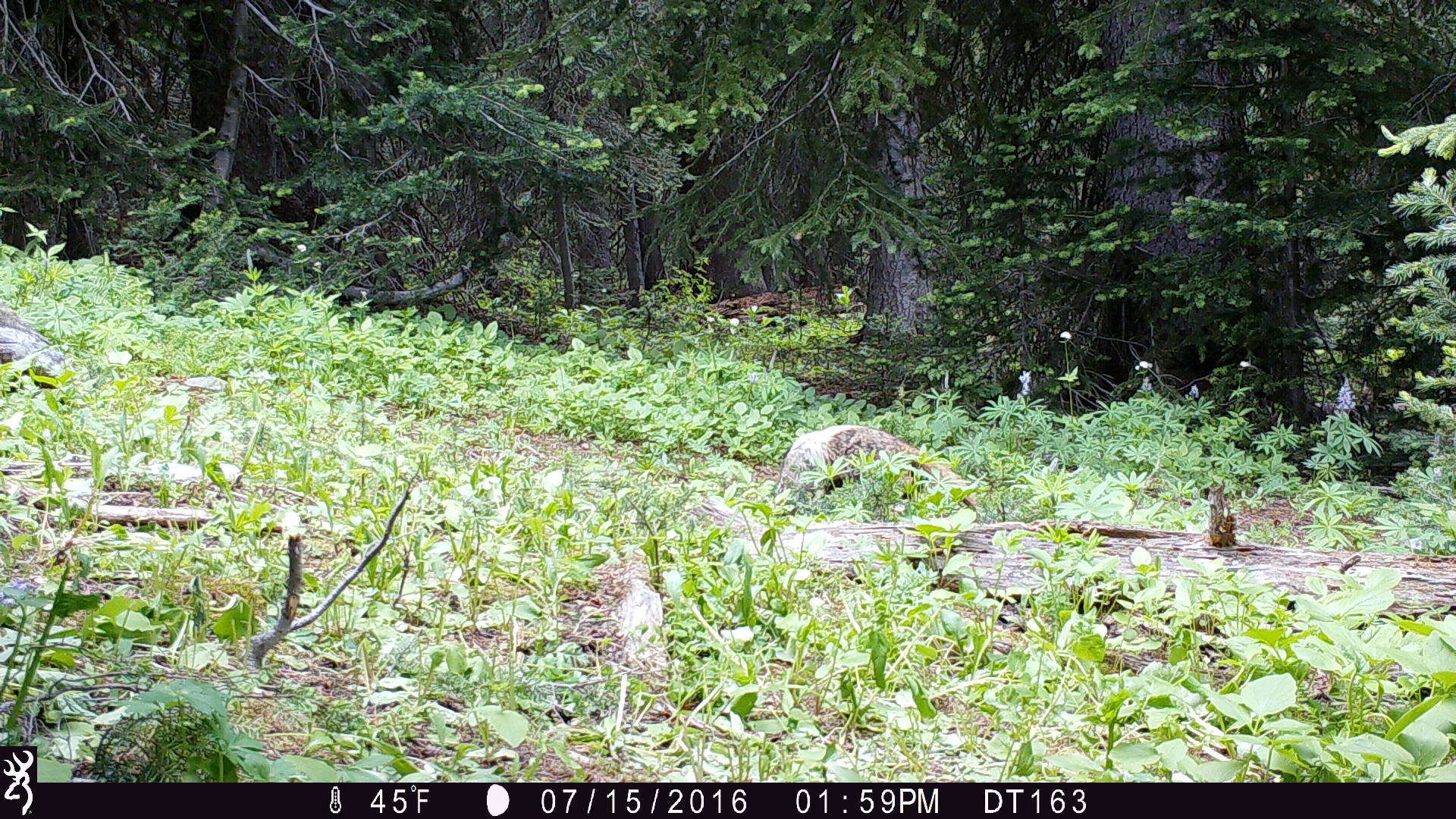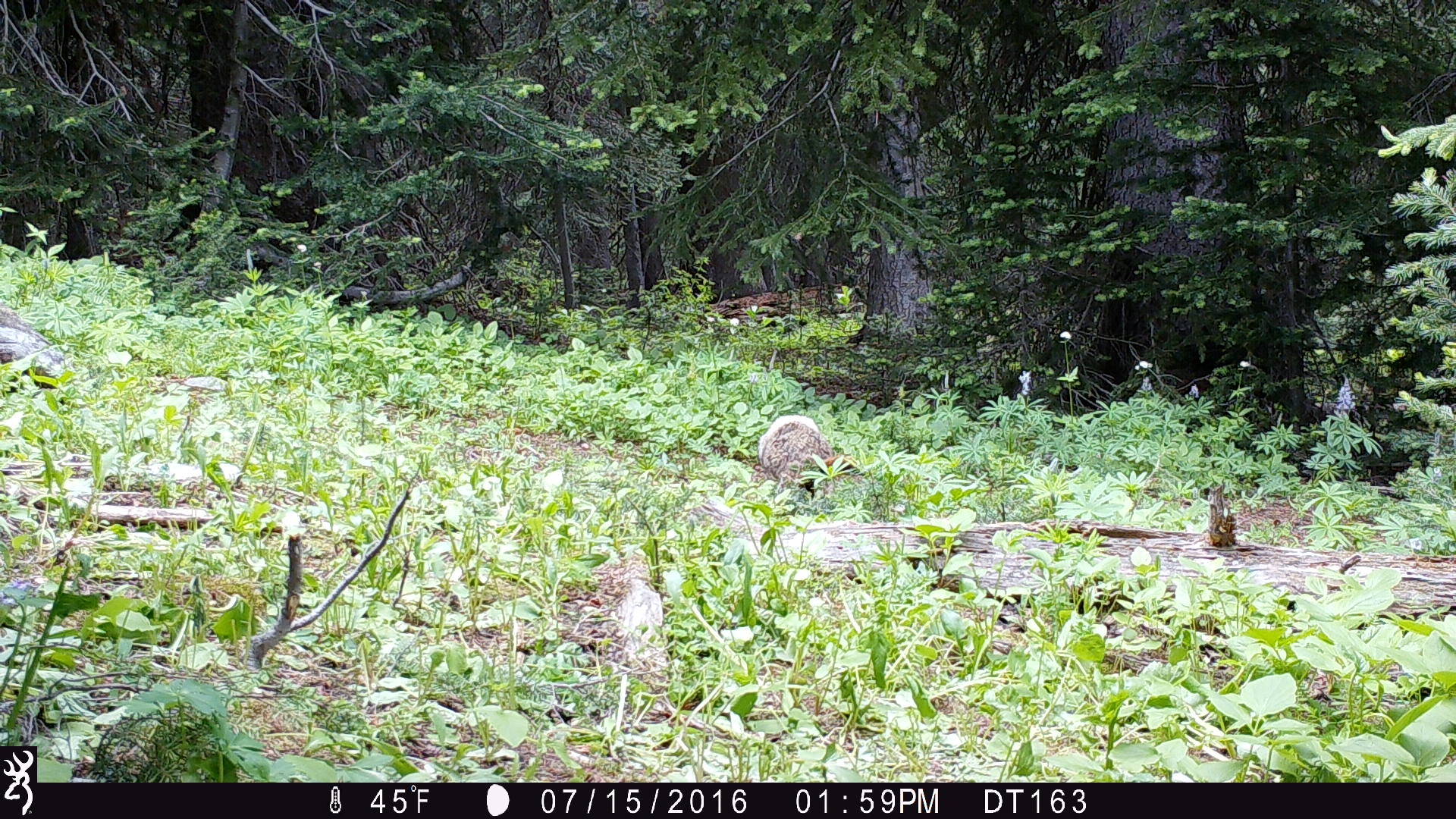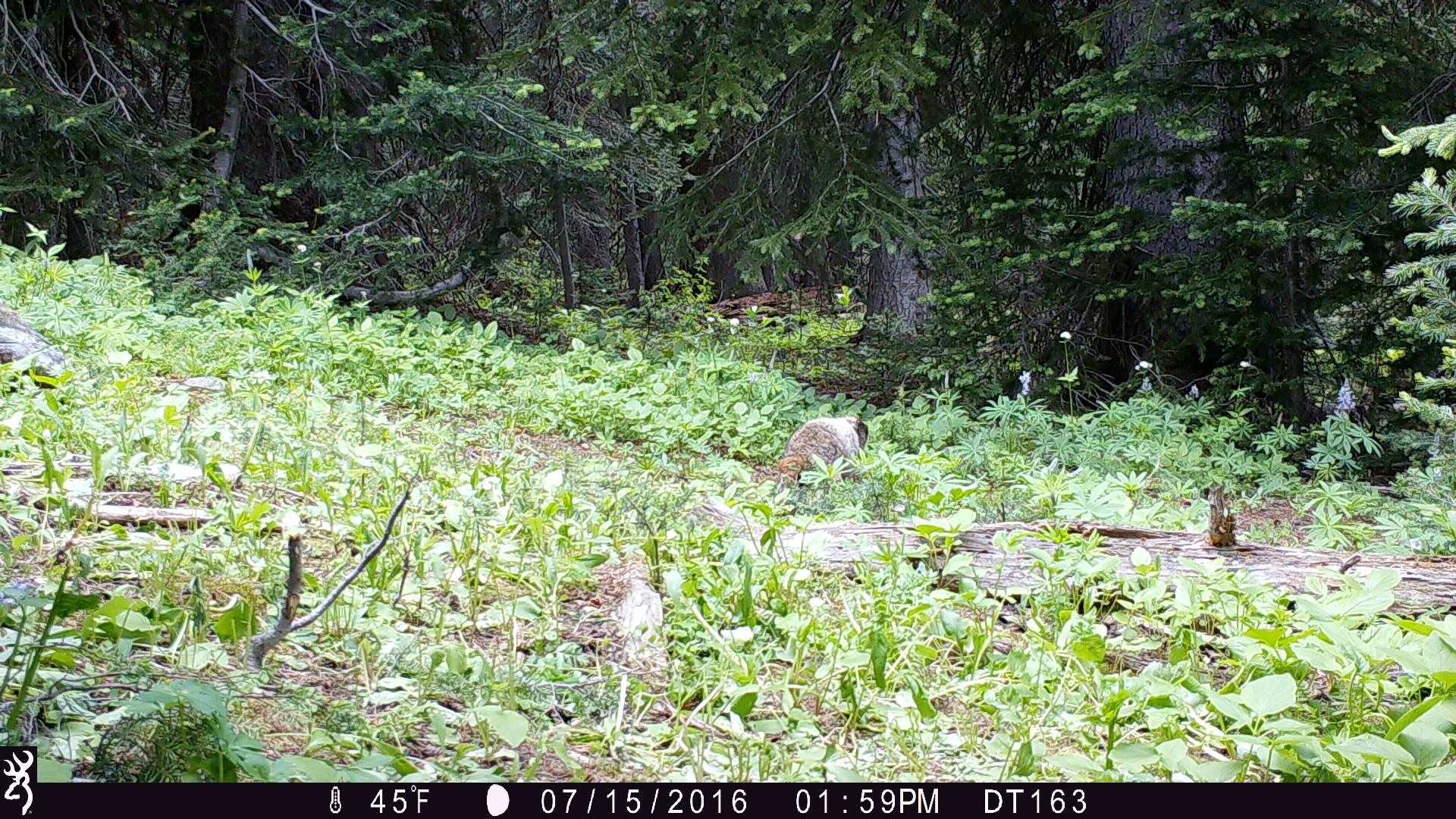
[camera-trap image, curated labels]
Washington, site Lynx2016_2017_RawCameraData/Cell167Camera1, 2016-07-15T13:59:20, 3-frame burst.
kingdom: Animalia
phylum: Chordata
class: Mammalia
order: Rodentia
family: Sciuridae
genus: Marmota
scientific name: Marmota caligata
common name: hoary marmot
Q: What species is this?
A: Marmota caligata (hoary marmot).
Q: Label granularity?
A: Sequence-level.